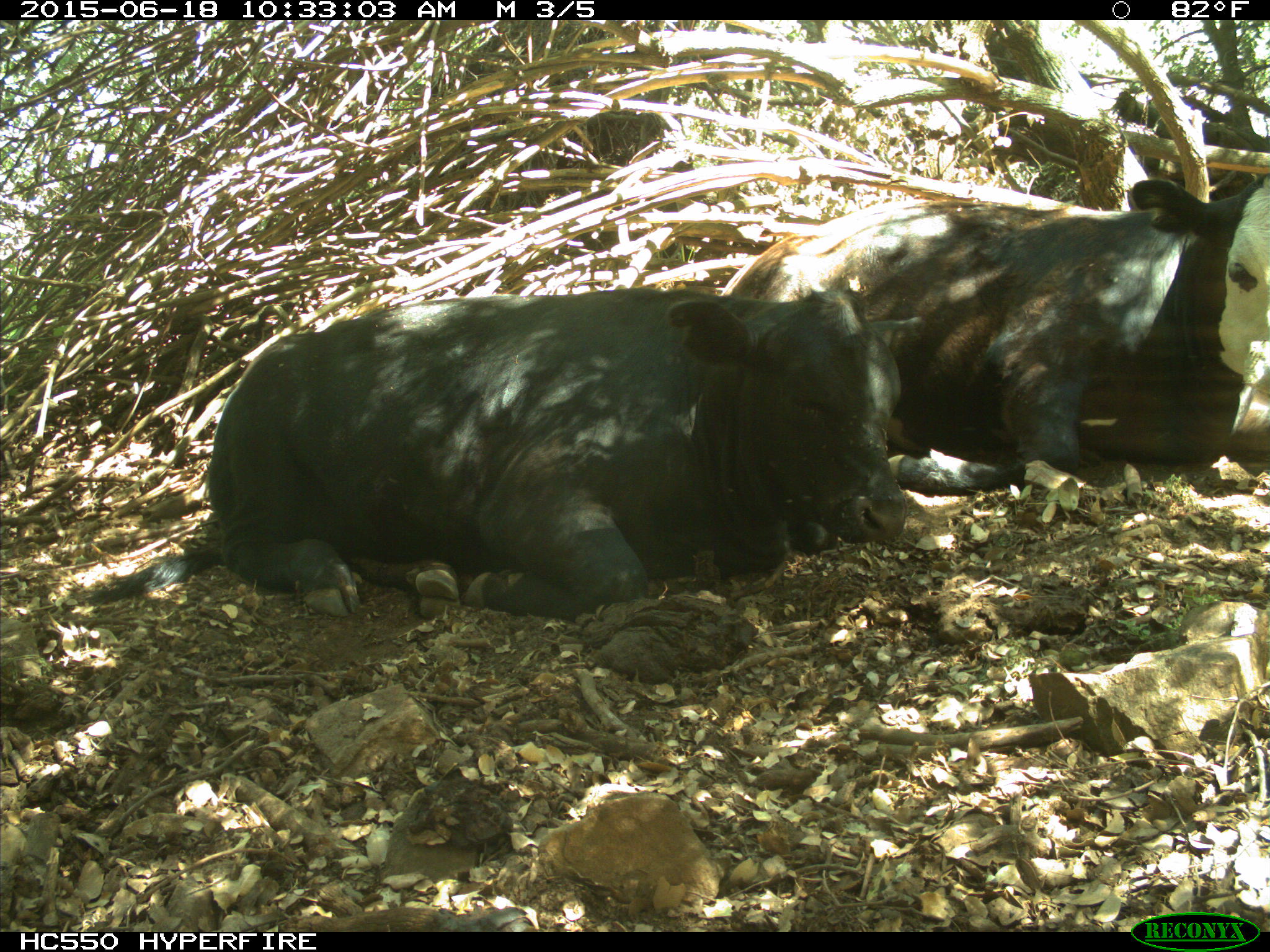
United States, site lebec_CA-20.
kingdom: Animalia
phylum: Chordata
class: Mammalia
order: Artiodactyla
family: Bovidae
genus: Bos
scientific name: Bos taurus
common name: domestic cow